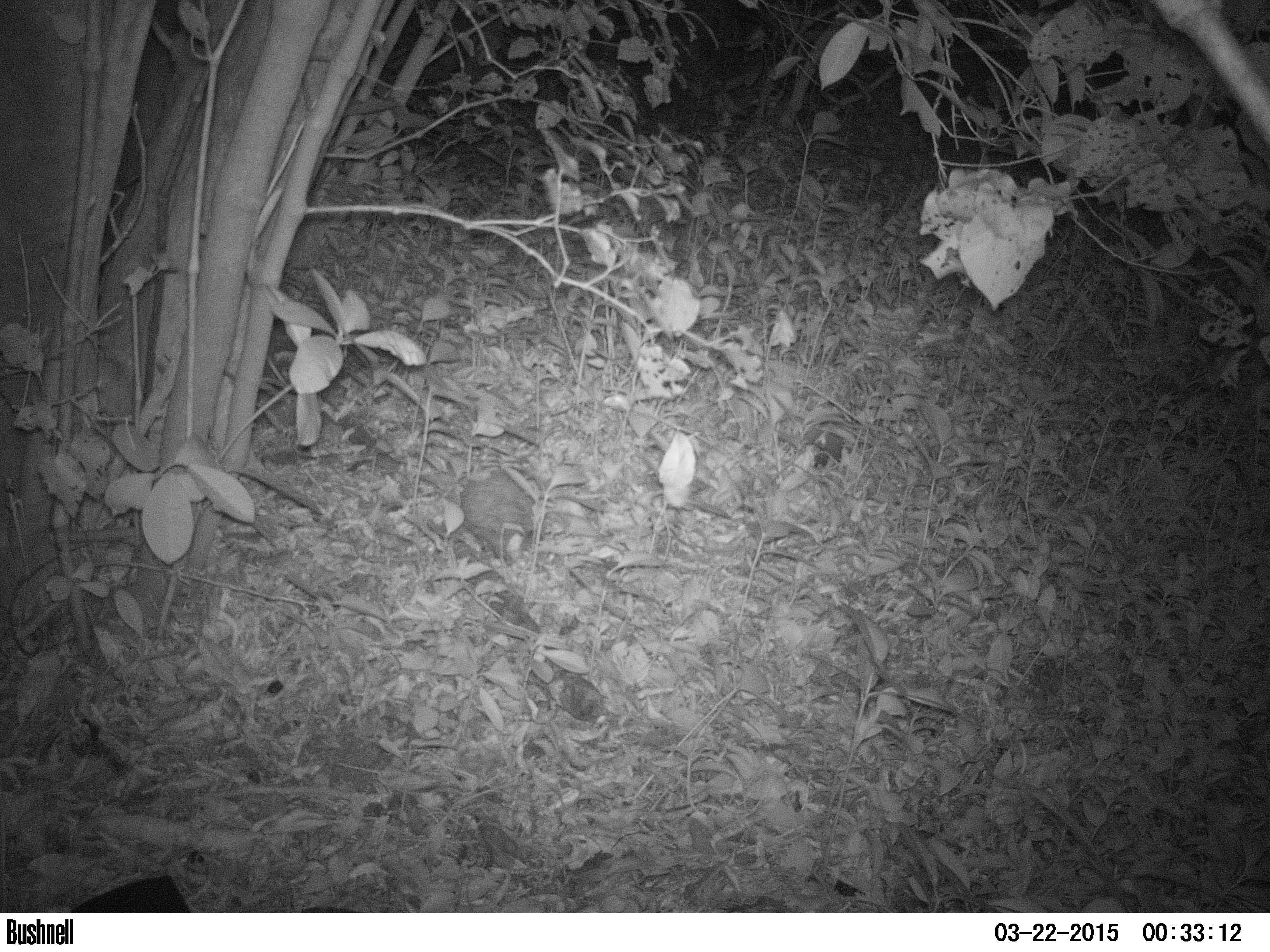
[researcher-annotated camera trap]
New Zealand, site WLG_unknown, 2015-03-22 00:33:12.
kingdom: Animalia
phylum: Chordata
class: Mammalia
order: Eulipotyphla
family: Erinaceidae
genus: Erinaceus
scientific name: Erinaceus europaeus europaeus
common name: european hedgehog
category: hedgehog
Hedgehog (european hedgehog) (Erinaceus europaeus europaeus).